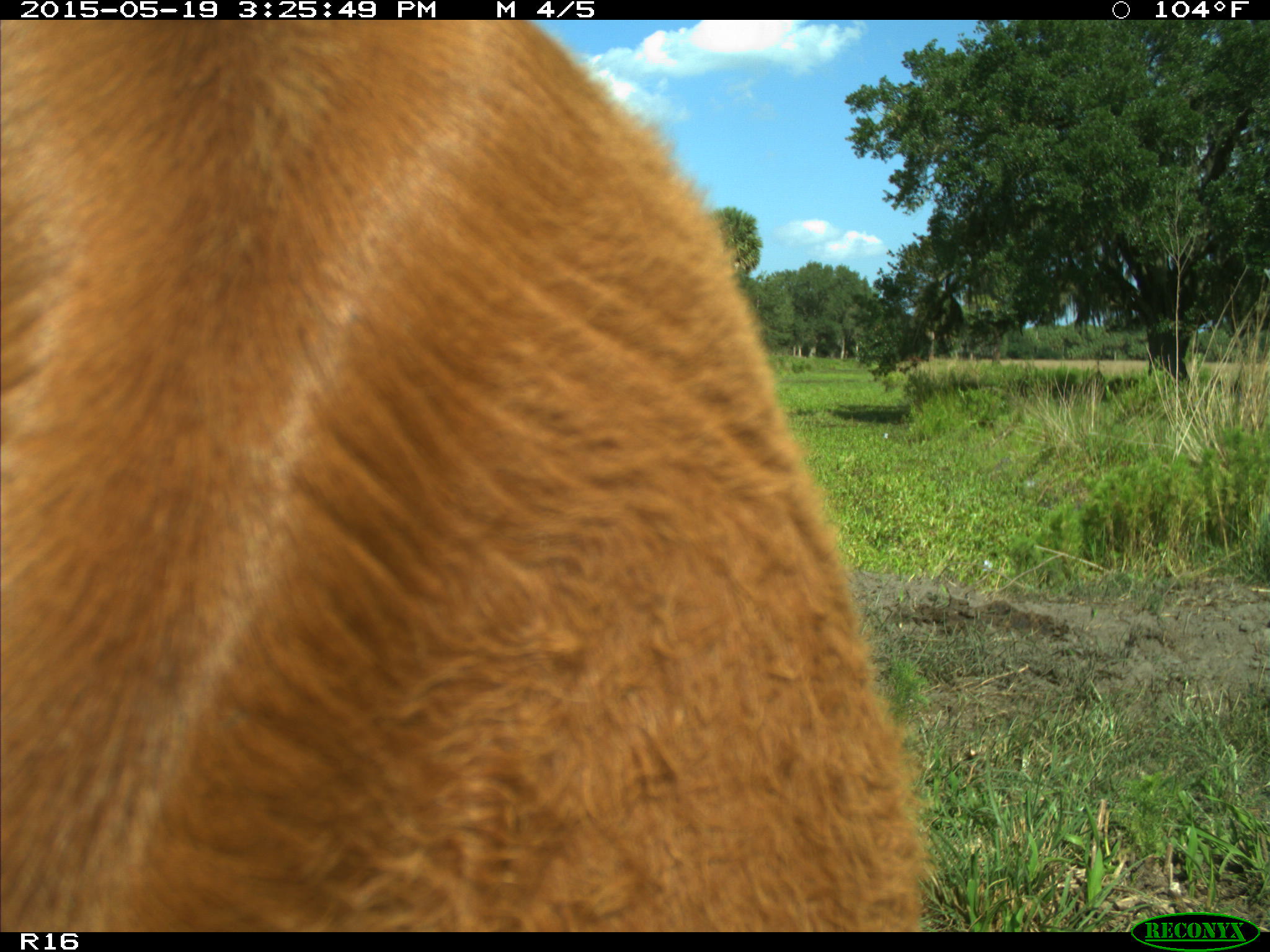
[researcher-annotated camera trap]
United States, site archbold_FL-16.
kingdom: Animalia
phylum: Chordata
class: Mammalia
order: Artiodactyla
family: Bovidae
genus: Bos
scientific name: Bos taurus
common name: domestic cow